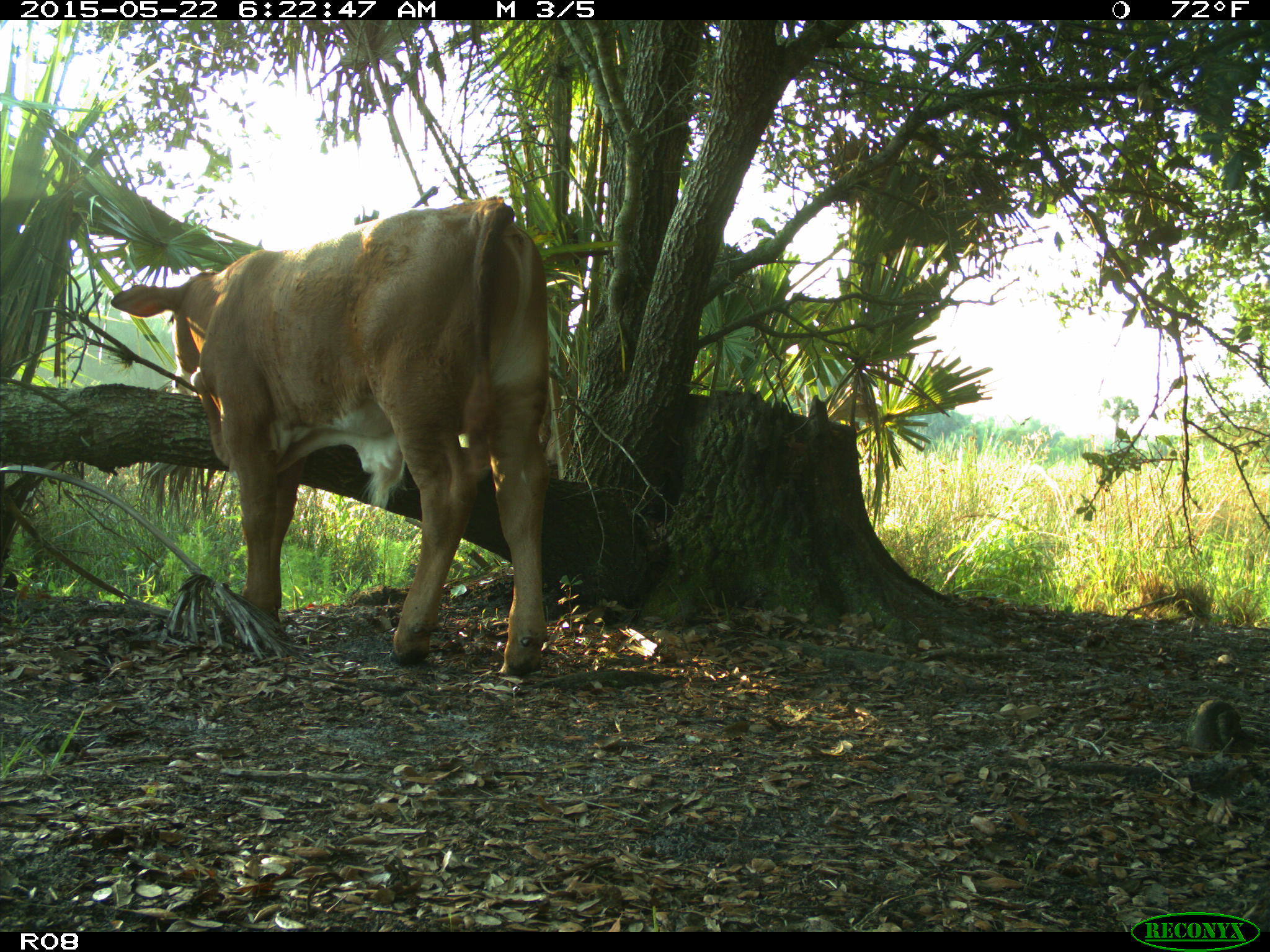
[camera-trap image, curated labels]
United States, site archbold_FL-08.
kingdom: Animalia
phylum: Chordata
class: Mammalia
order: Artiodactyla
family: Bovidae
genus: Bos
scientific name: Bos taurus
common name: domestic cow